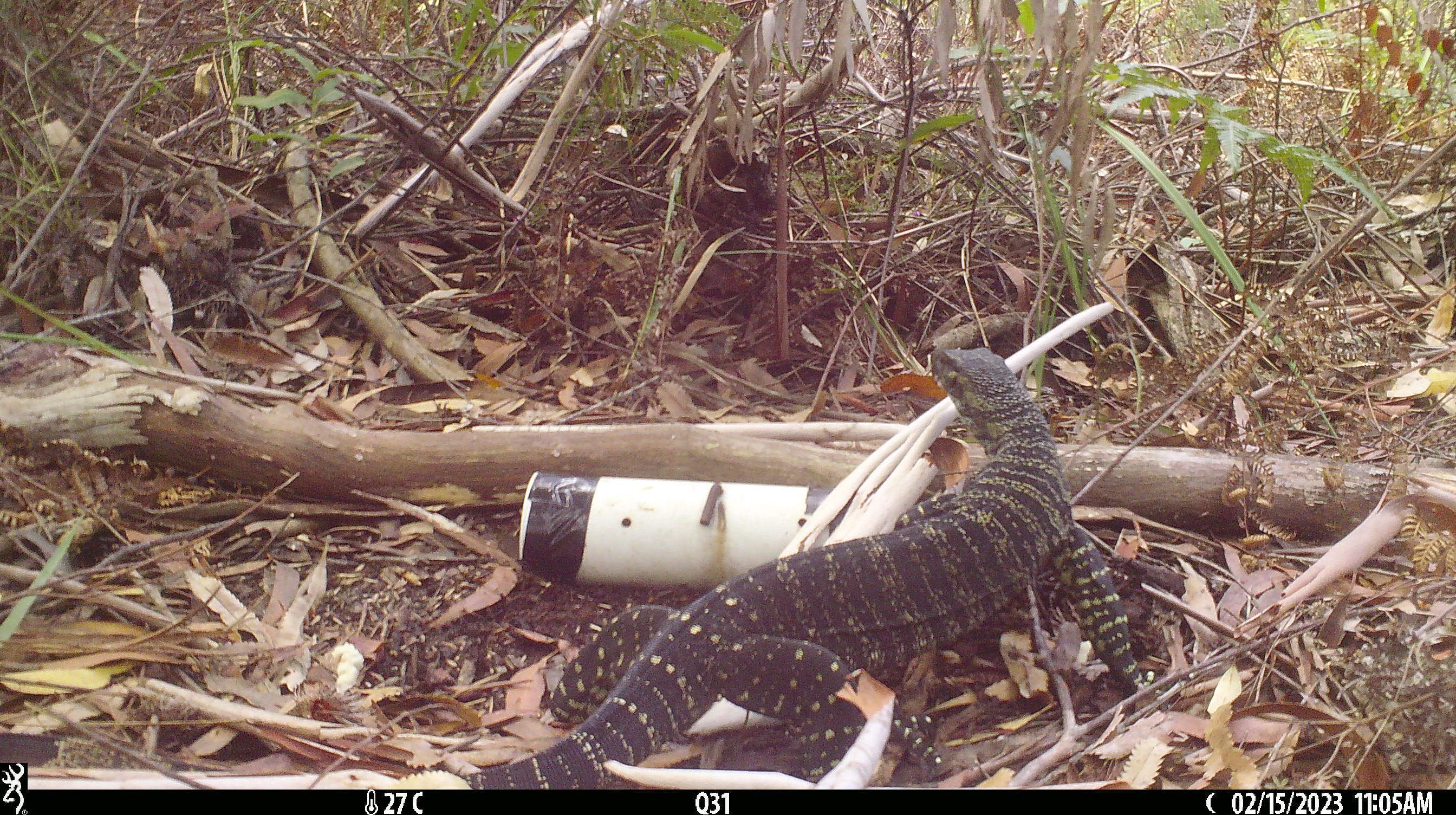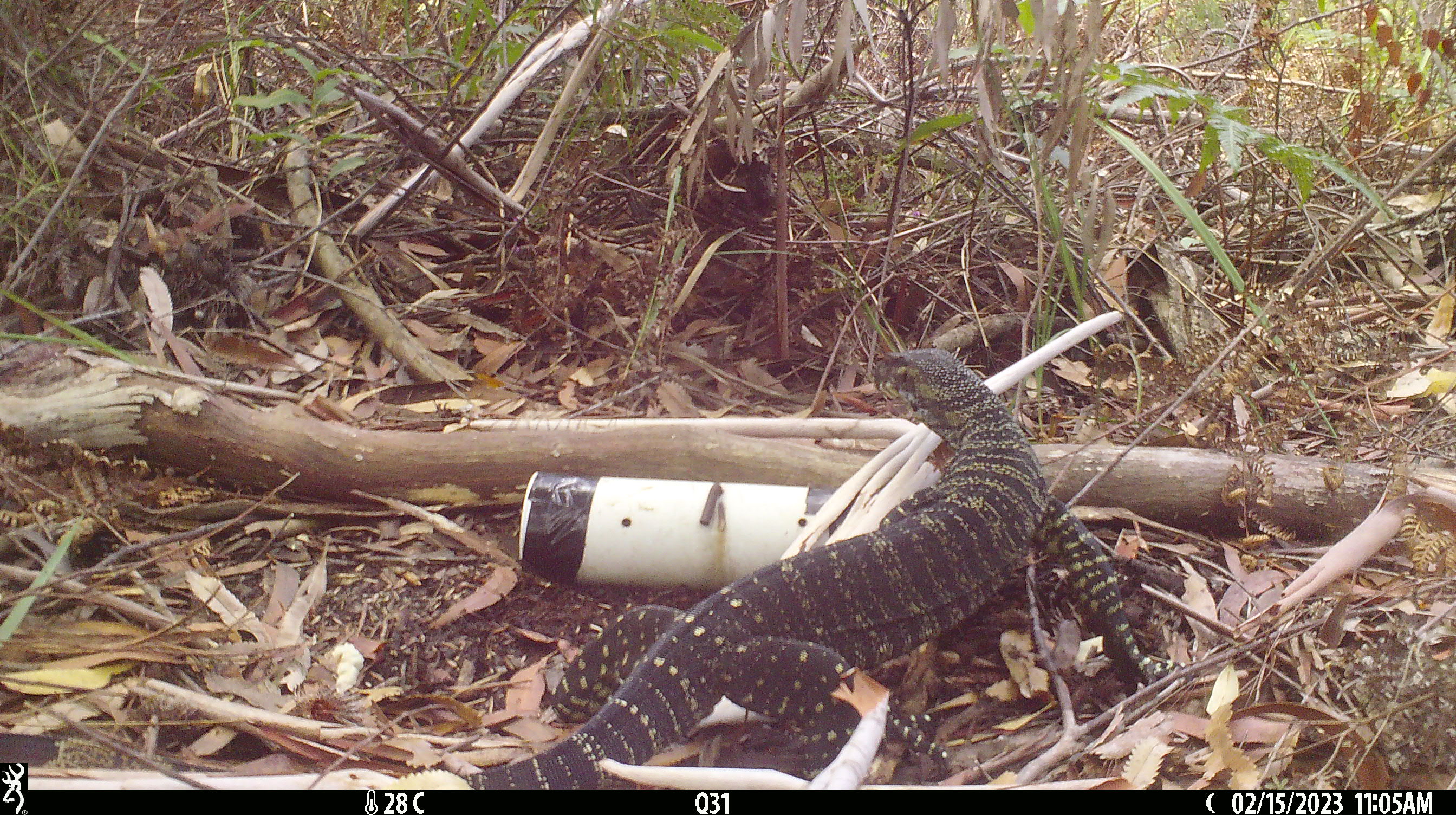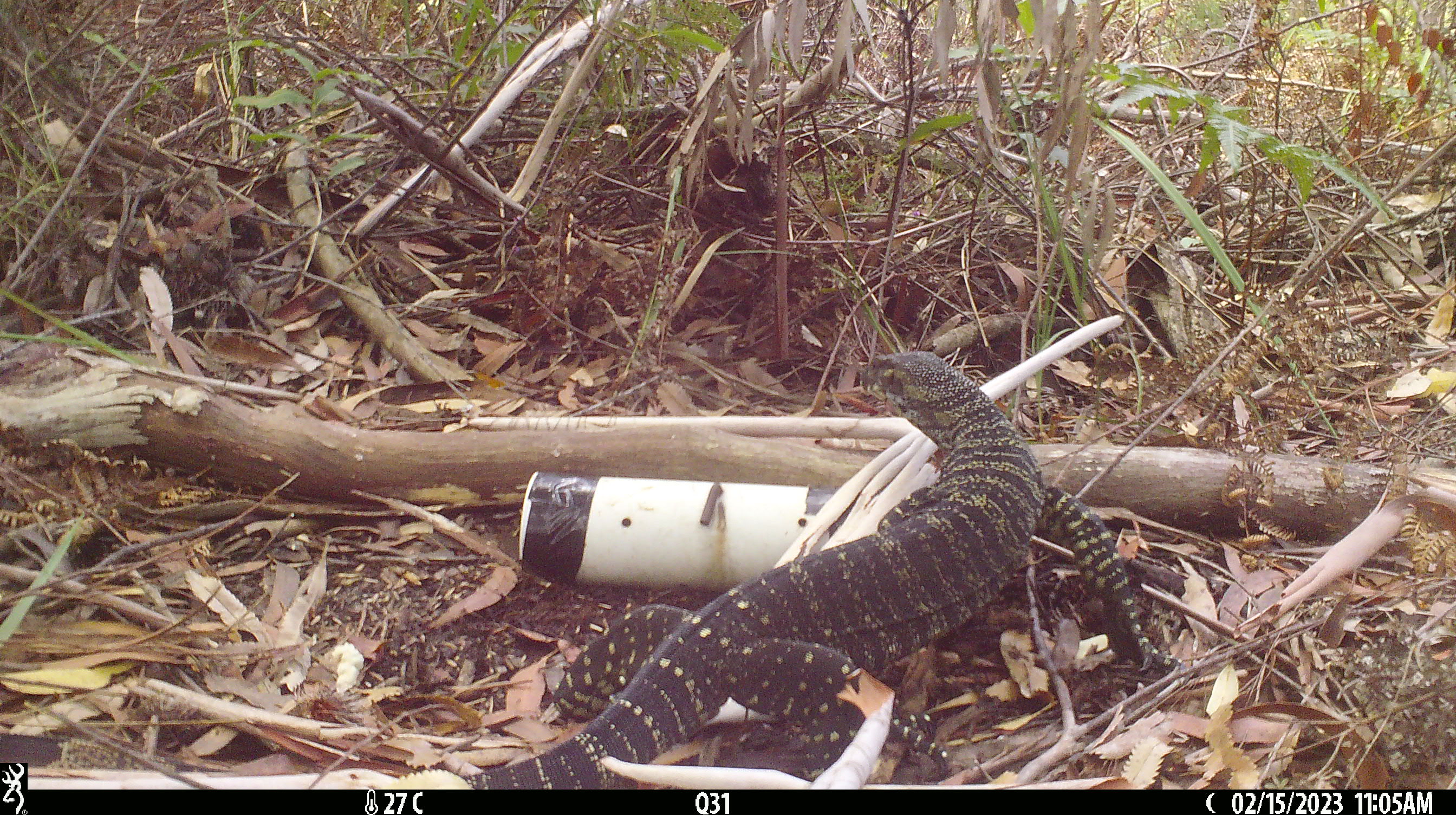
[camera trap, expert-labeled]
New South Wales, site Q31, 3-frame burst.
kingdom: Animalia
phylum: Chordata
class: Reptilia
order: Squamata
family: Varanidae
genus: Varanus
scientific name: Varanus varius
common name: lace monitor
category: goanna